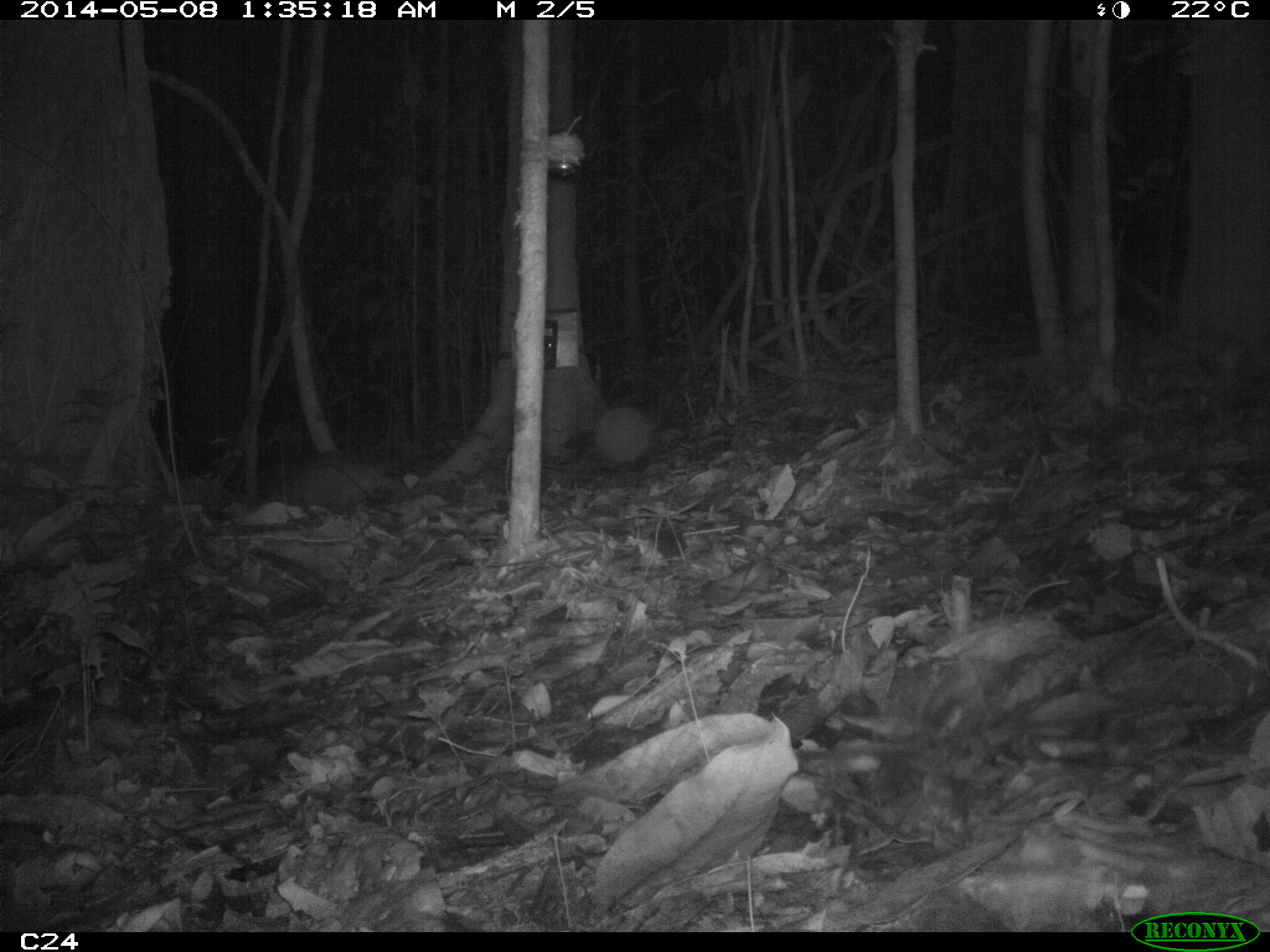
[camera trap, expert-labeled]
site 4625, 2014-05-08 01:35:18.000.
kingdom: Animalia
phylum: Chordata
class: Mammalia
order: Cingulata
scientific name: Cingulata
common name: armadillo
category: unknown armadillo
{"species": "unknown armadillo (armadillo) (Cingulata)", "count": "1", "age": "adult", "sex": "male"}